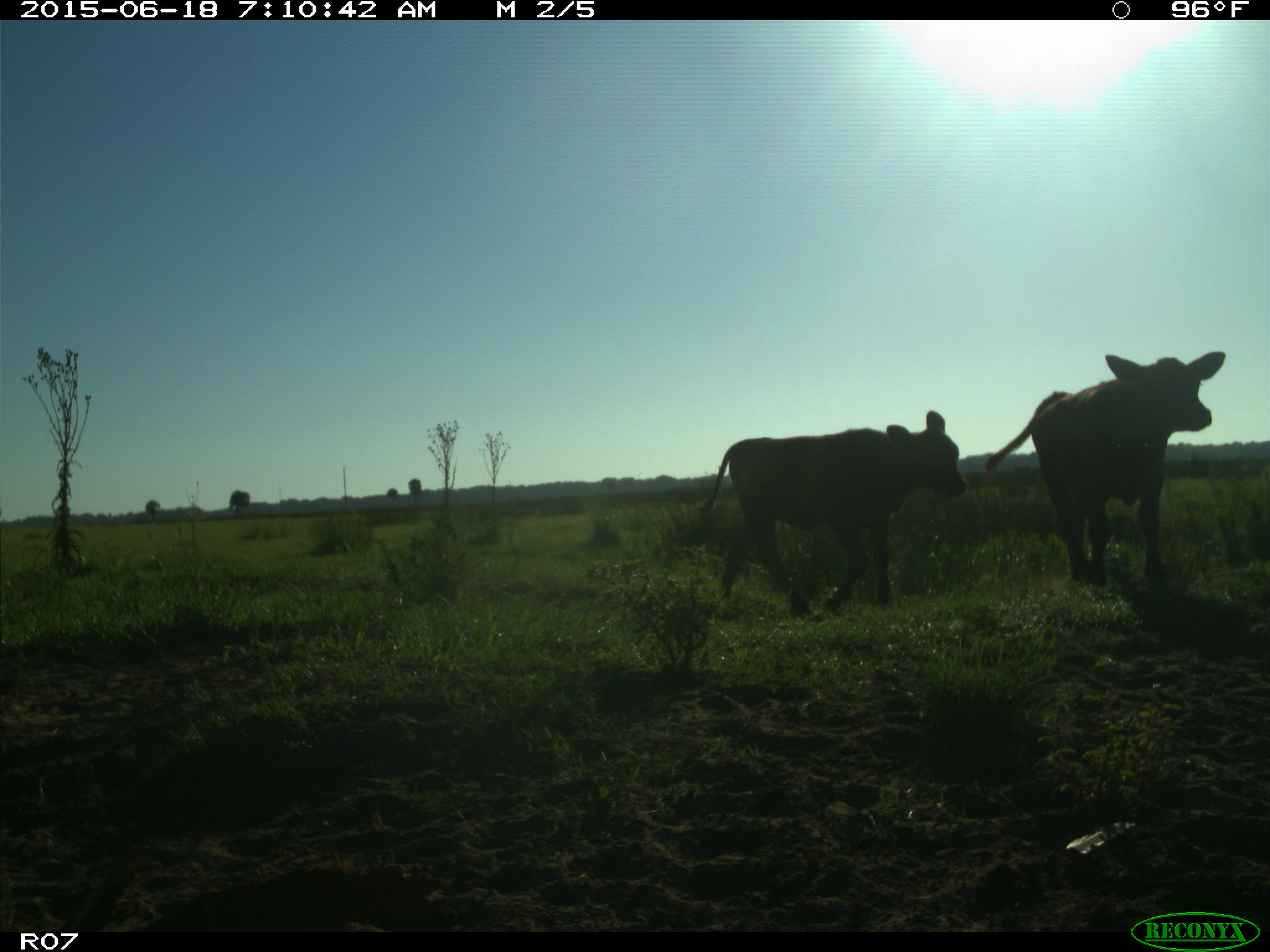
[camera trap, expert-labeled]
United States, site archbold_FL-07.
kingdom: Animalia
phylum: Chordata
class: Mammalia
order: Artiodactyla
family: Bovidae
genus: Bos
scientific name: Bos taurus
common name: domestic cow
Bos taurus (domestic cow).